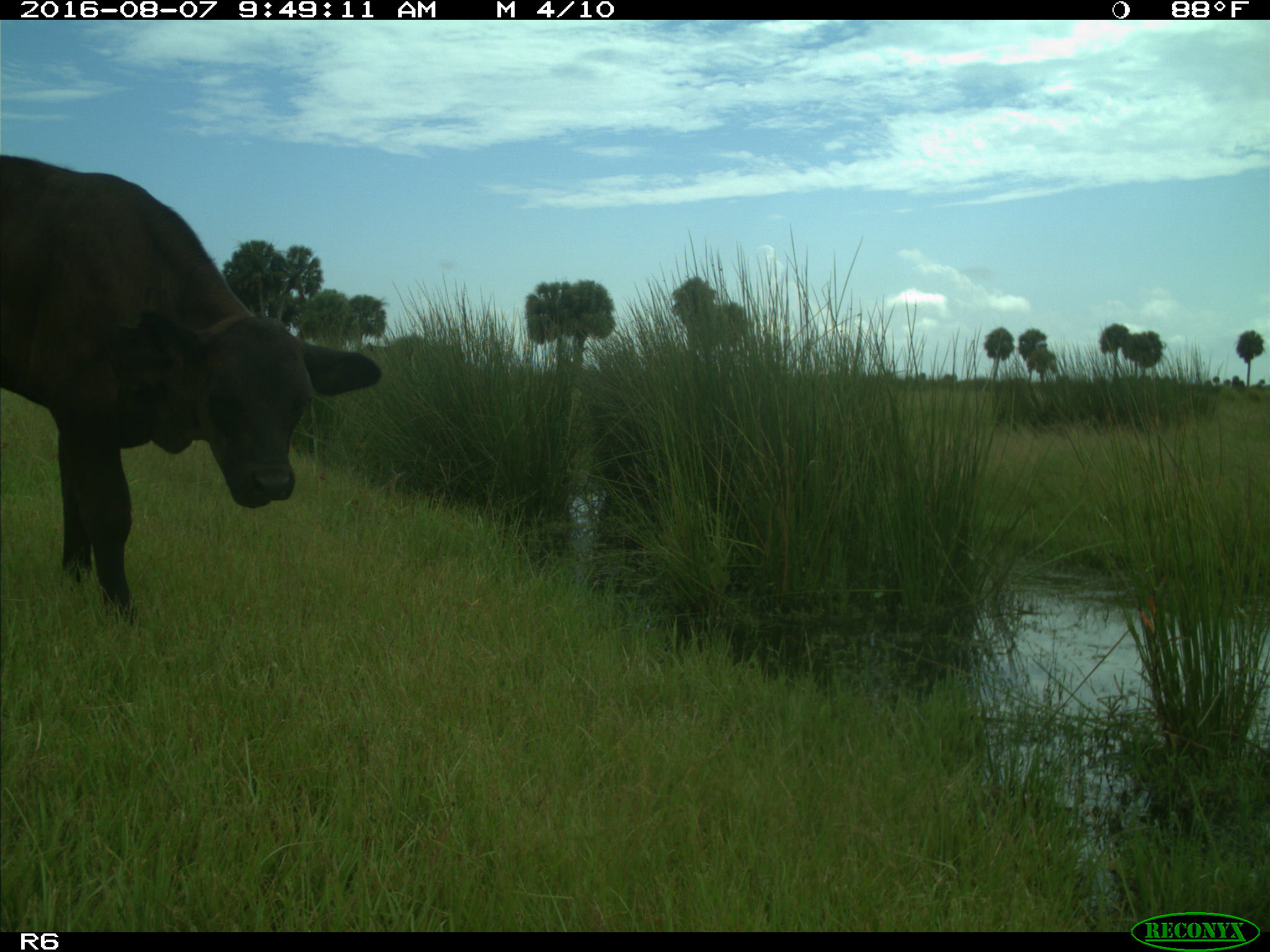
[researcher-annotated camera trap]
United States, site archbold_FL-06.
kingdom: Animalia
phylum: Chordata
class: Mammalia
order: Artiodactyla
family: Bovidae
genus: Bos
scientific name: Bos taurus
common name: domestic cow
Bos taurus (domestic cow).